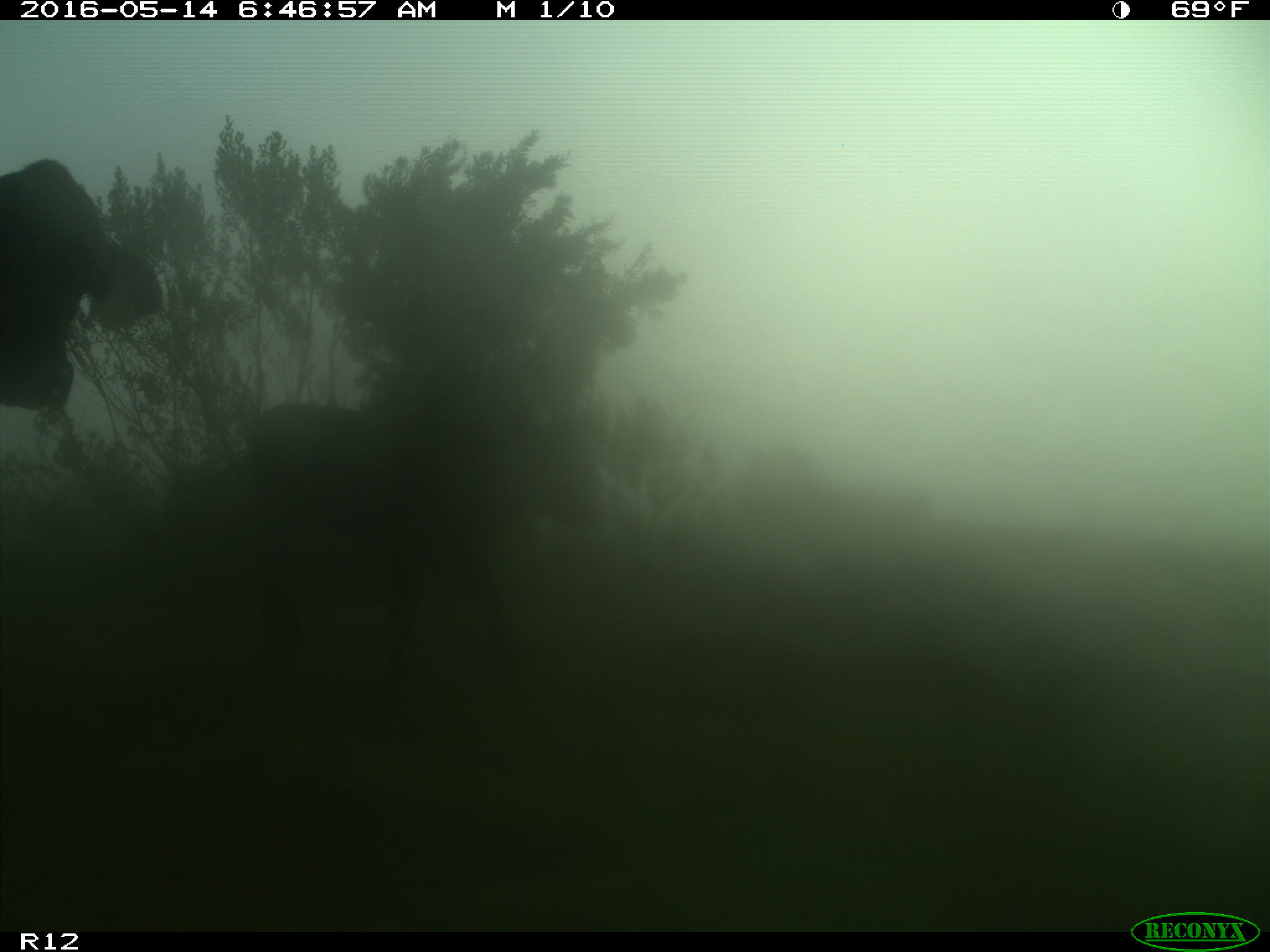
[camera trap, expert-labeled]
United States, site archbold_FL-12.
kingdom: Animalia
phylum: Chordata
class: Mammalia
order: Artiodactyla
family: Bovidae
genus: Bos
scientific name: Bos taurus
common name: domestic cow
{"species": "Bos taurus (domestic cow)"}